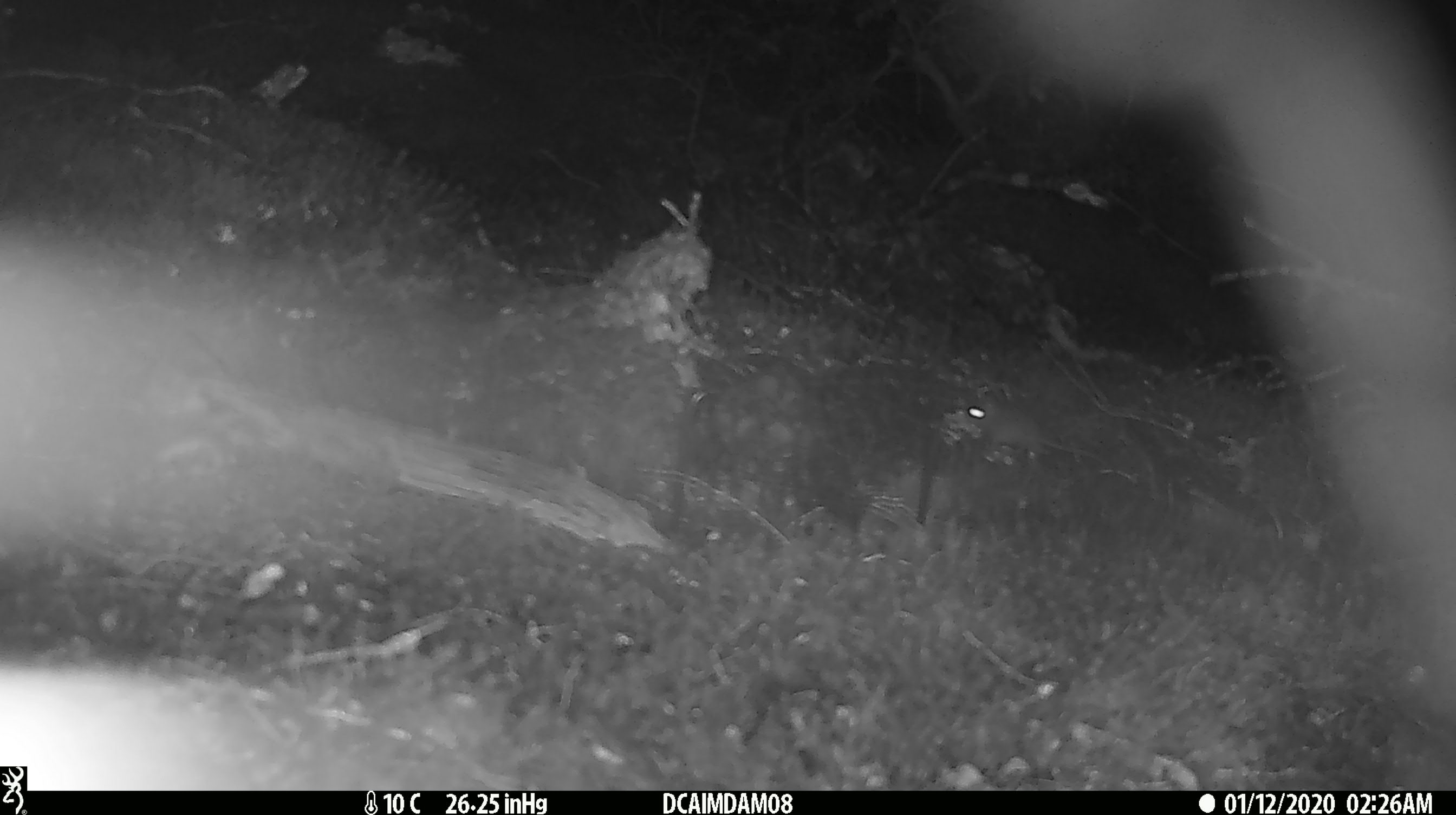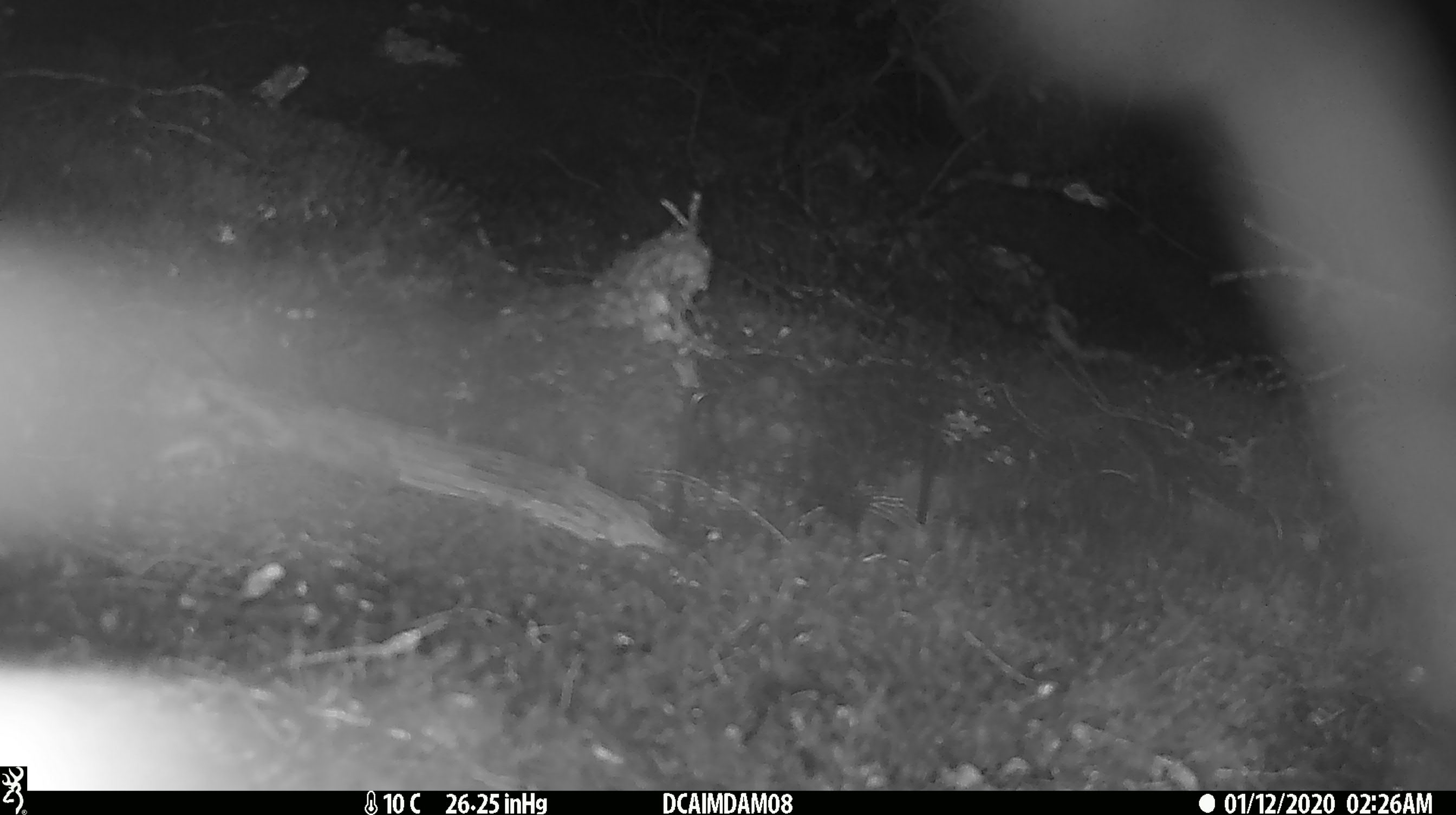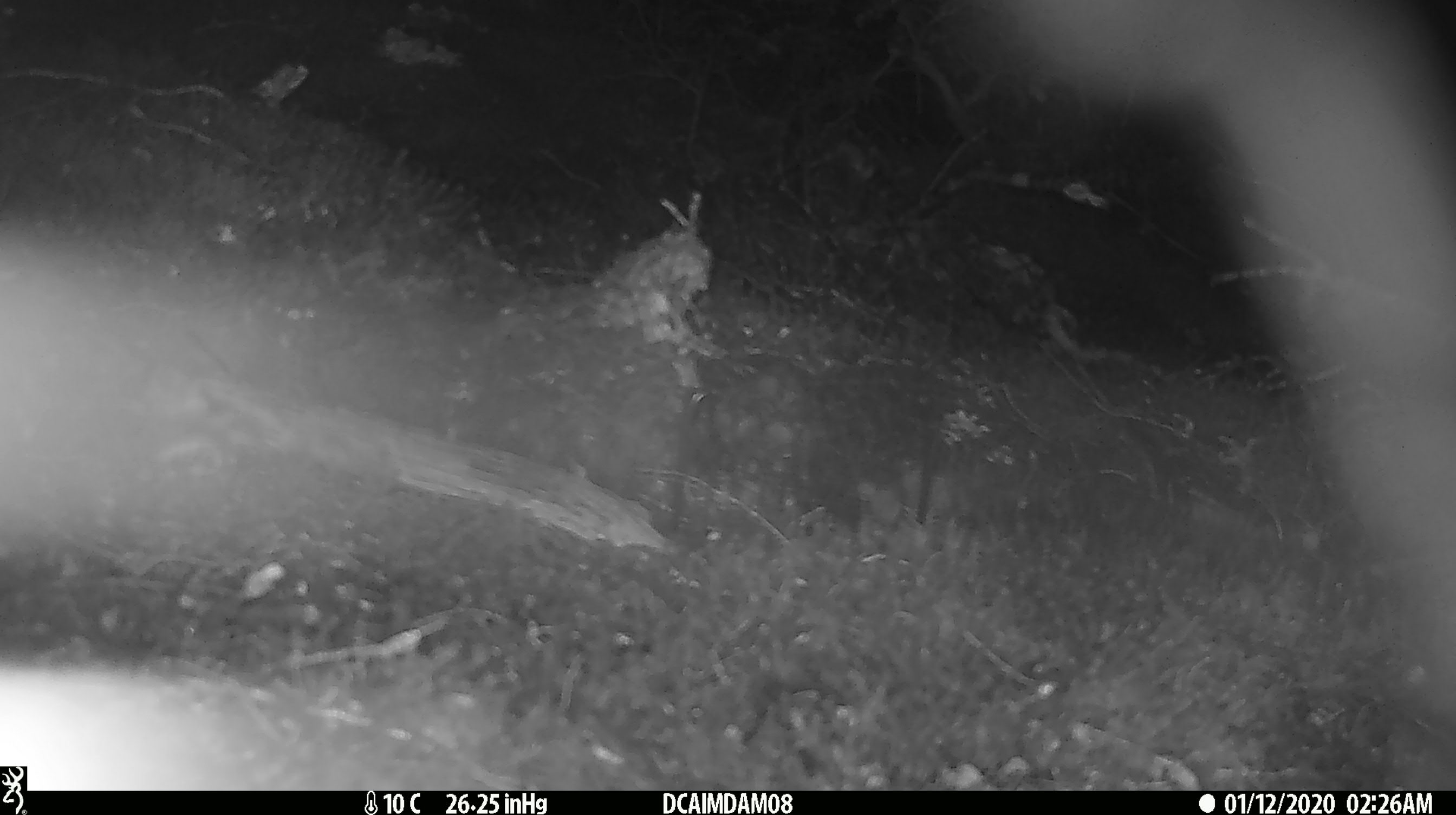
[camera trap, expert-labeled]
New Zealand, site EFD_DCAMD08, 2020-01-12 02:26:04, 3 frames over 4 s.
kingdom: Animalia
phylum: Chordata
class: Mammalia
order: Rodentia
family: Muridae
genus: Mus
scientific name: Mus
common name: mouse